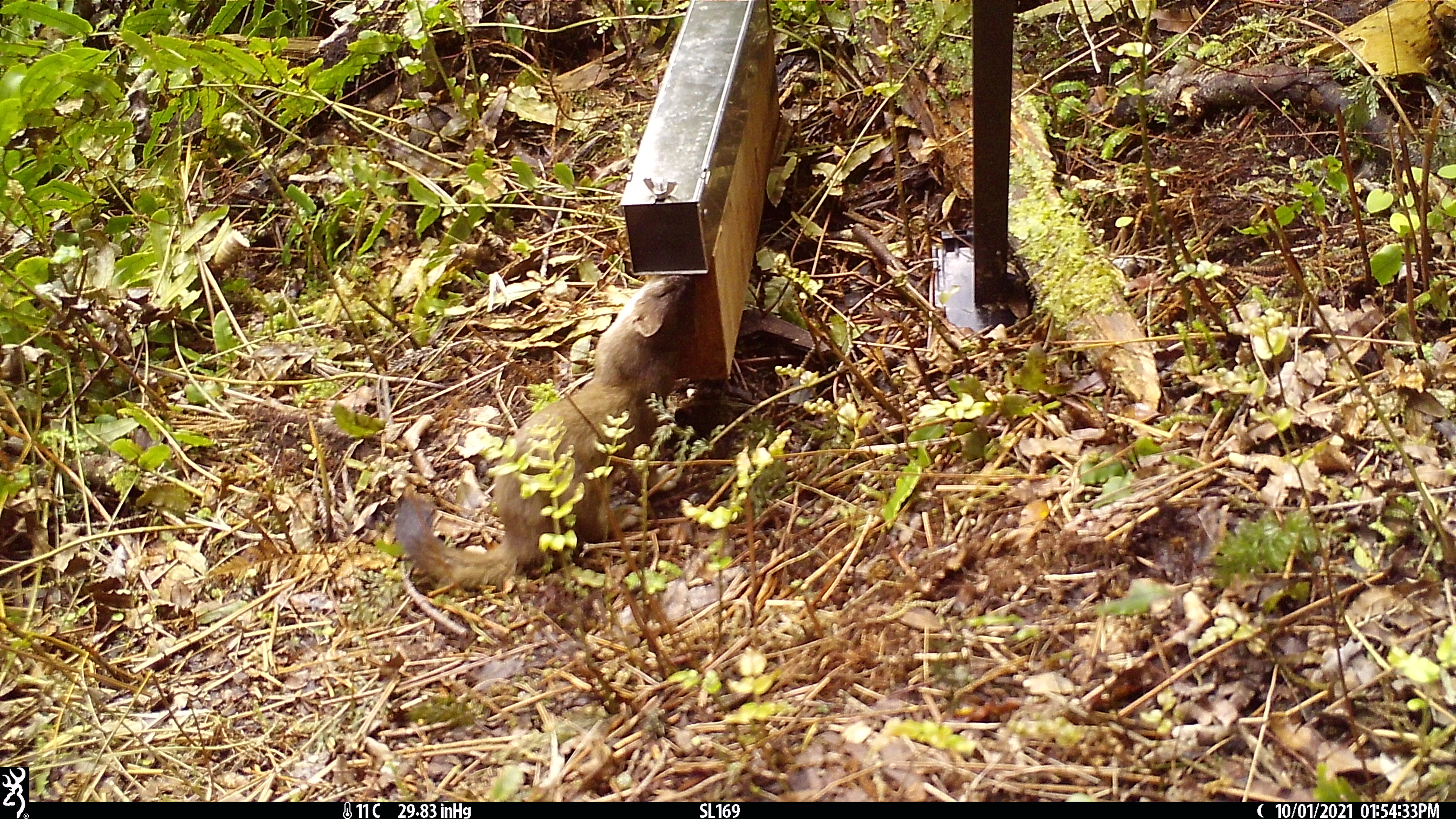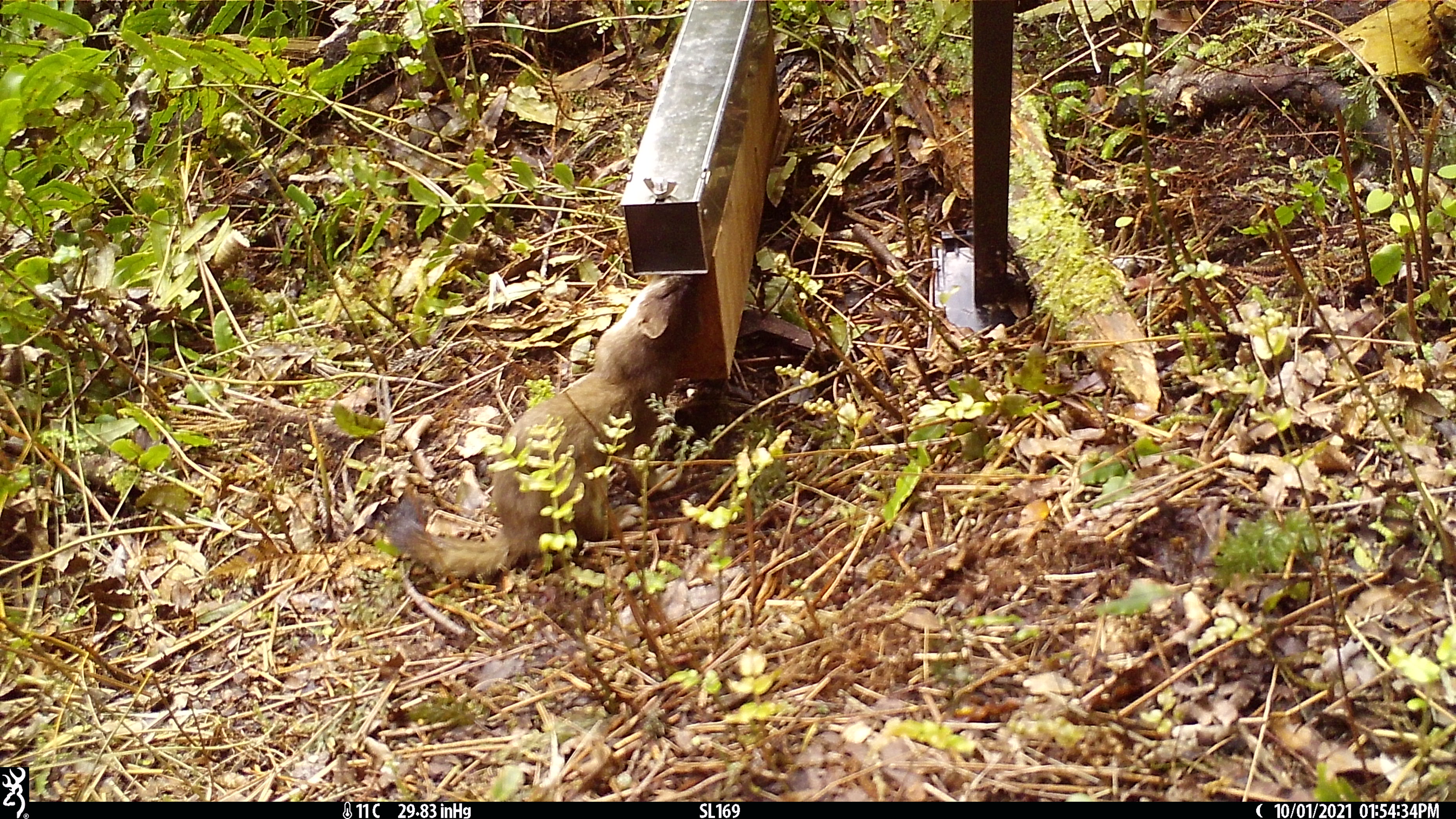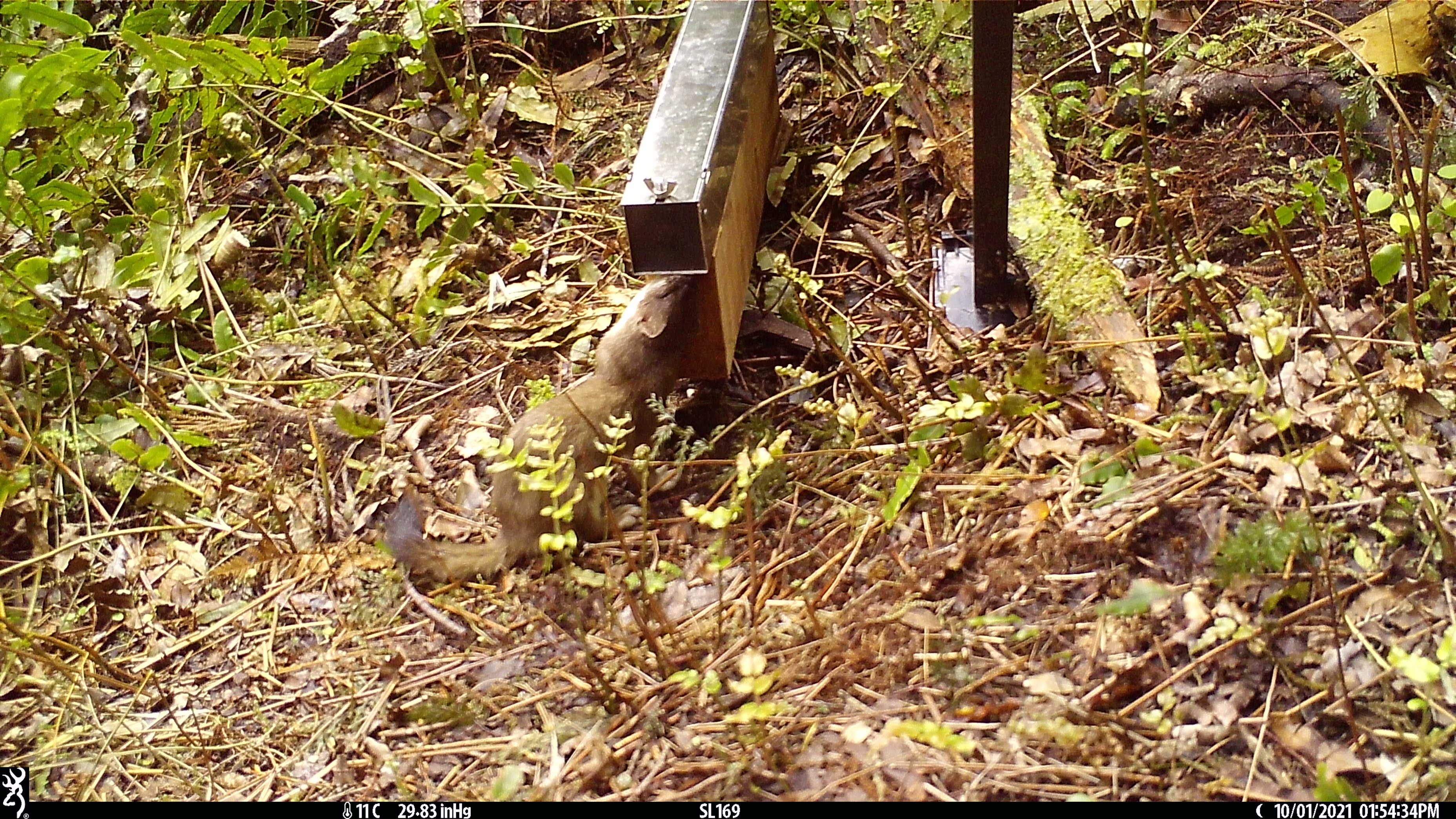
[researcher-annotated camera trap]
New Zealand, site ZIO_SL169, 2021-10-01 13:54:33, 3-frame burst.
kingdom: Animalia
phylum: Chordata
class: Mammalia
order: Carnivora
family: Mustelidae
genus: Mustela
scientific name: Mustela erminea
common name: stoat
Stoat (Mustela erminea).